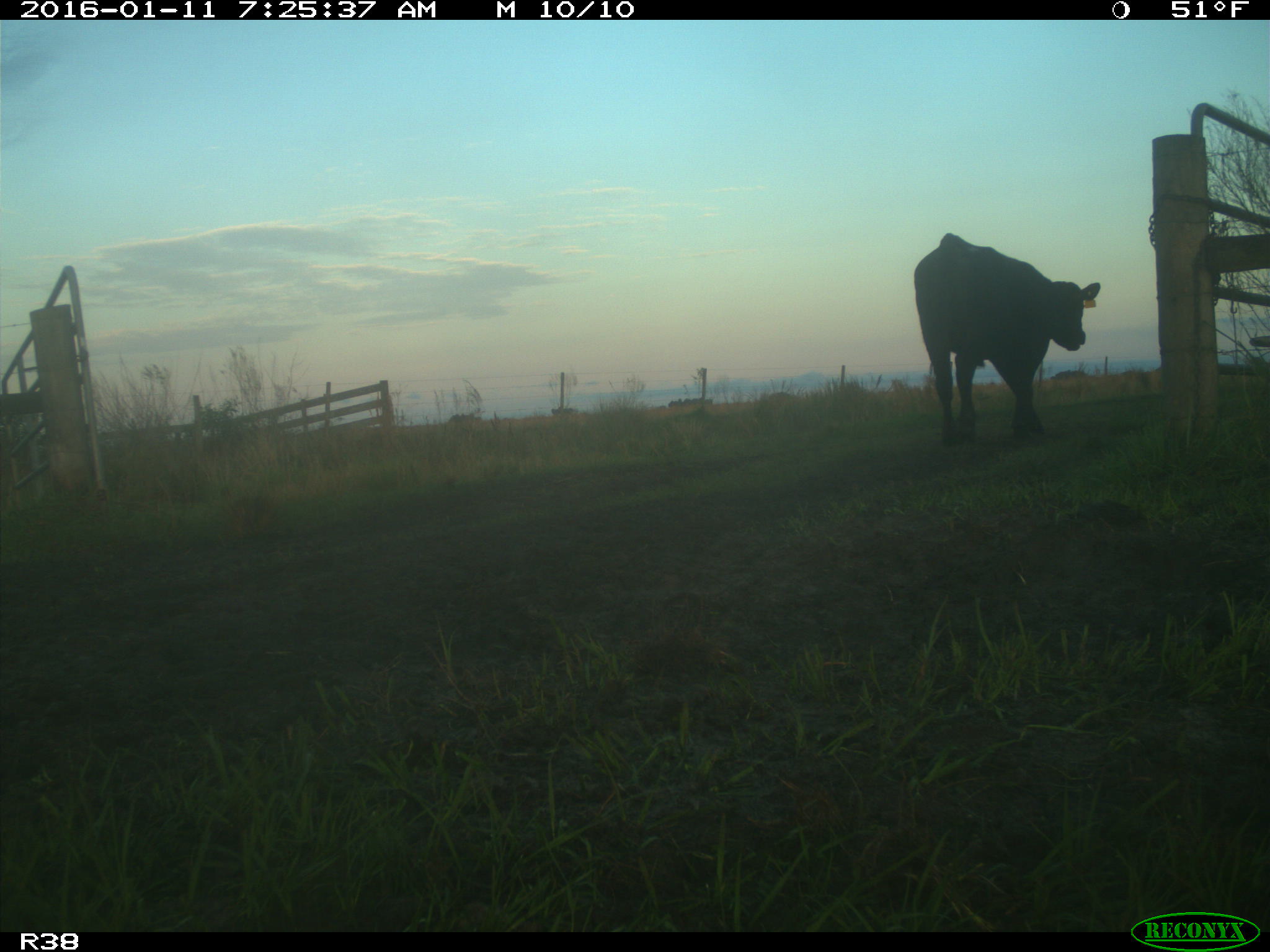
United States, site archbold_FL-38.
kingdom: Animalia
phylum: Chordata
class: Mammalia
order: Artiodactyla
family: Bovidae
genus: Bos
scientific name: Bos taurus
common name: domestic cow